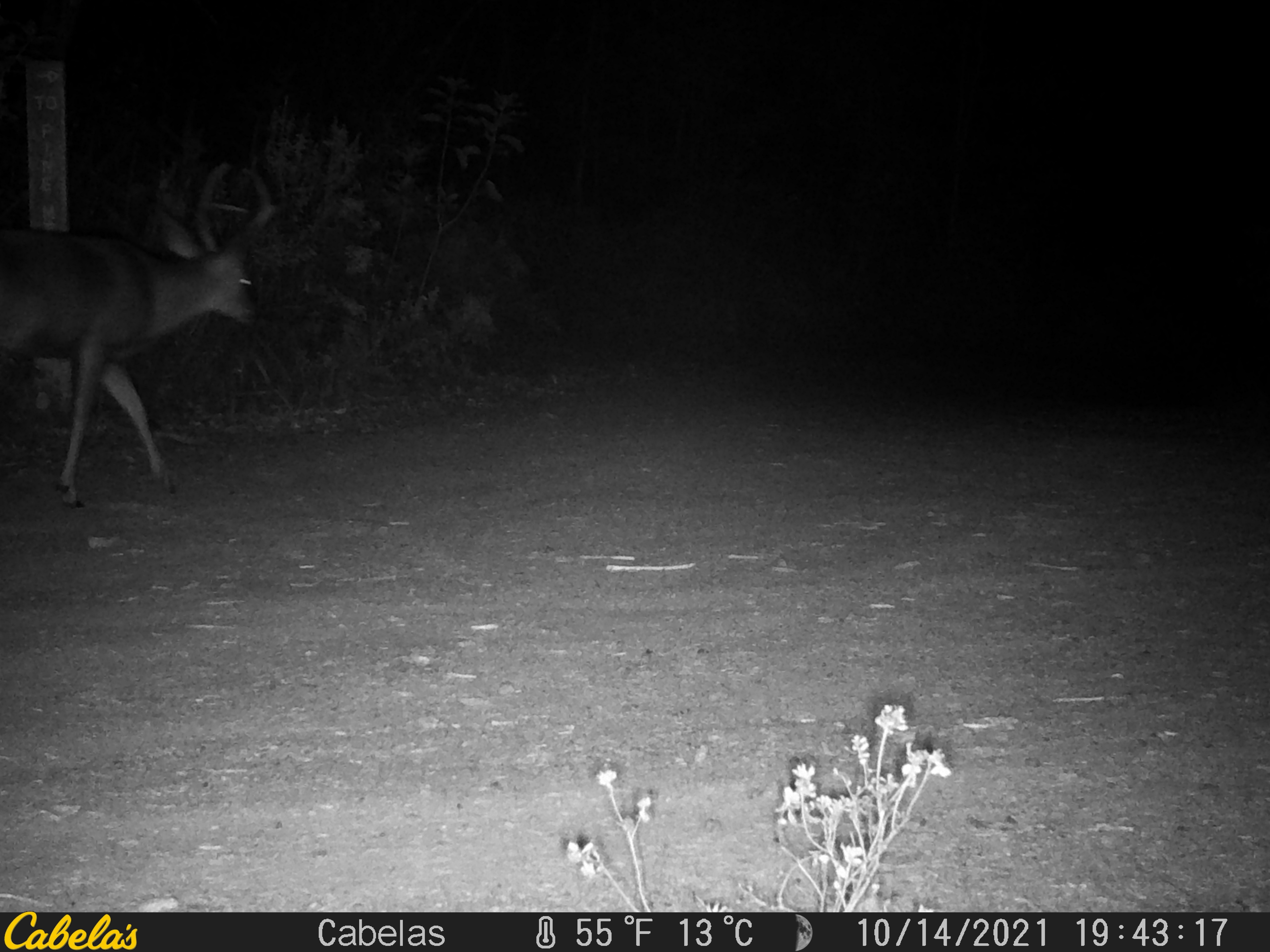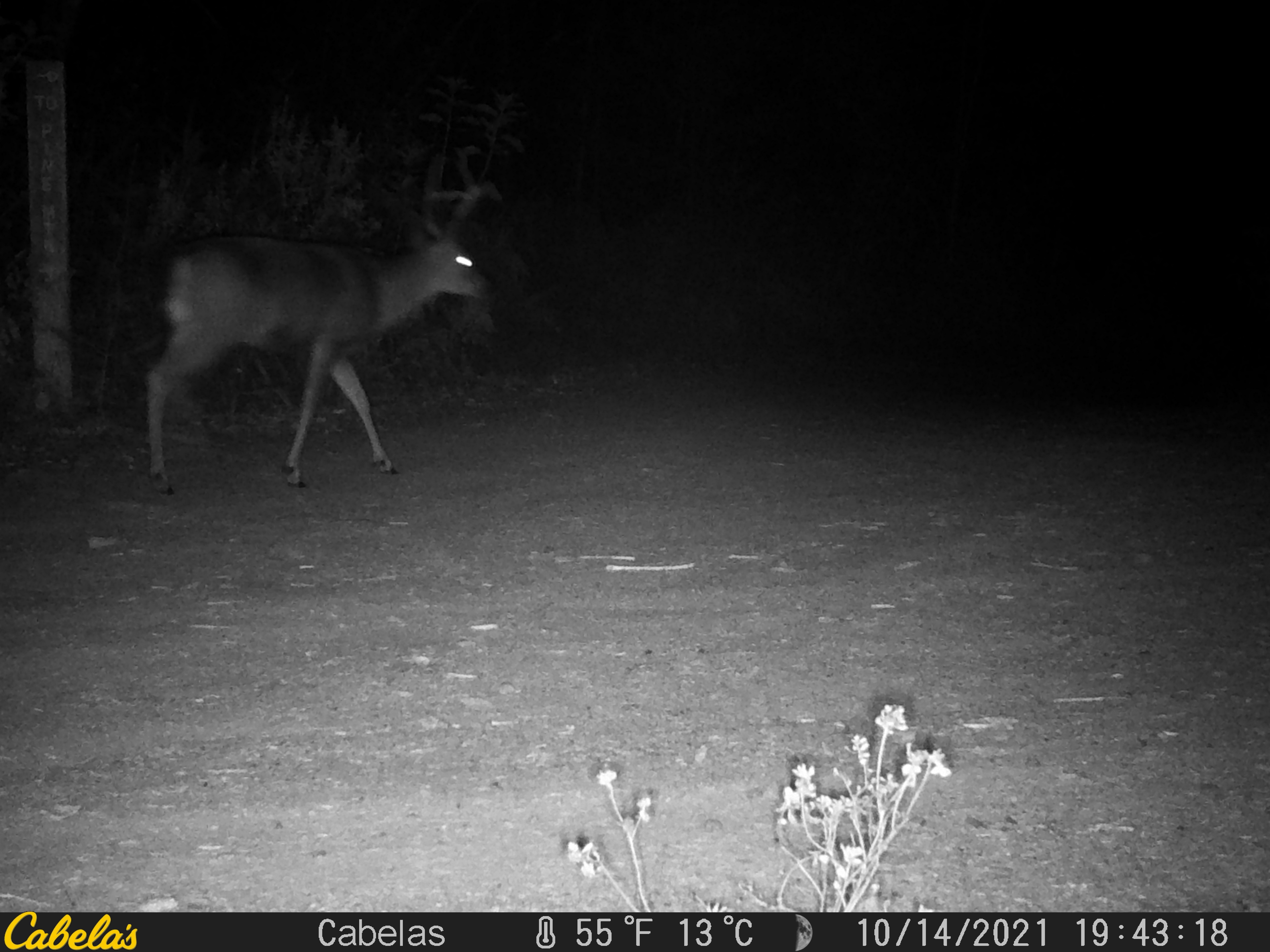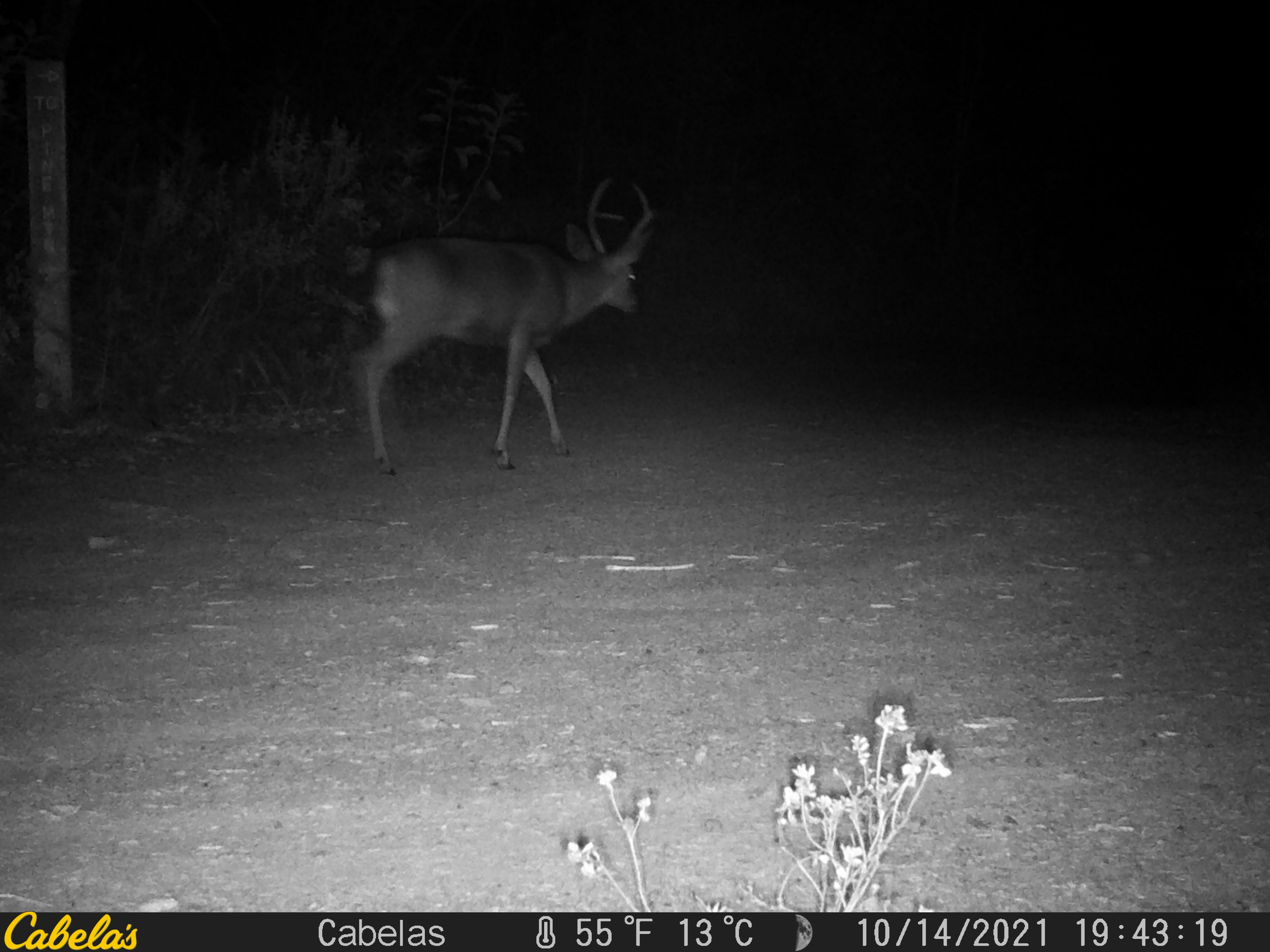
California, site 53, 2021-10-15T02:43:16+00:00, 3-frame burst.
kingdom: Animalia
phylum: Chordata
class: Mammalia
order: Artiodactyla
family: Cervidae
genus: Odocoileus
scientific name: Odocoileus hemionus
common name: mule deer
Mule deer (Odocoileus hemionus).